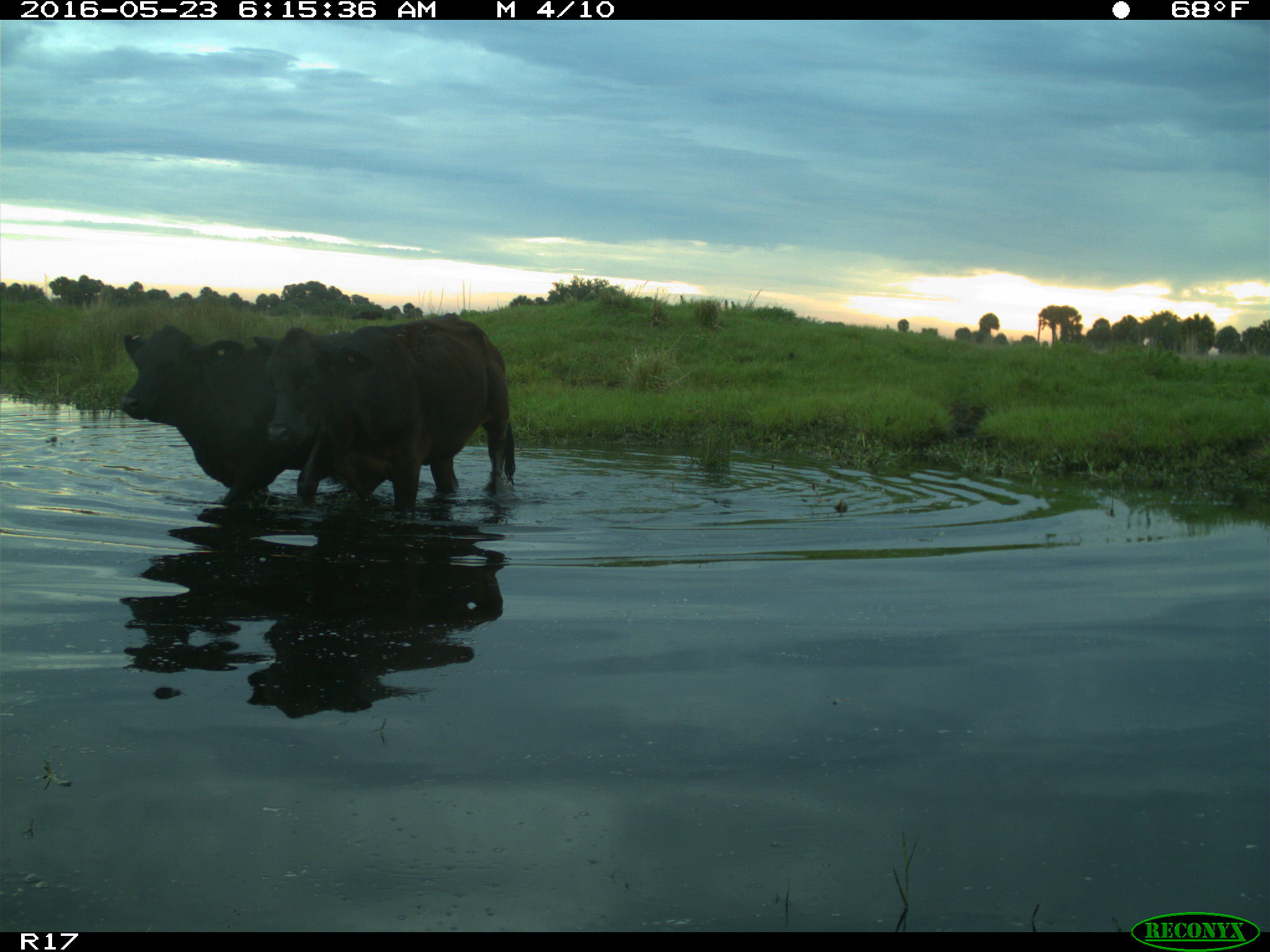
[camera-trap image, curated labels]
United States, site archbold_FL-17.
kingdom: Animalia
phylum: Chordata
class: Mammalia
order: Artiodactyla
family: Bovidae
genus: Bos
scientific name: Bos taurus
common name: domestic cow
Bos taurus (domestic cow).